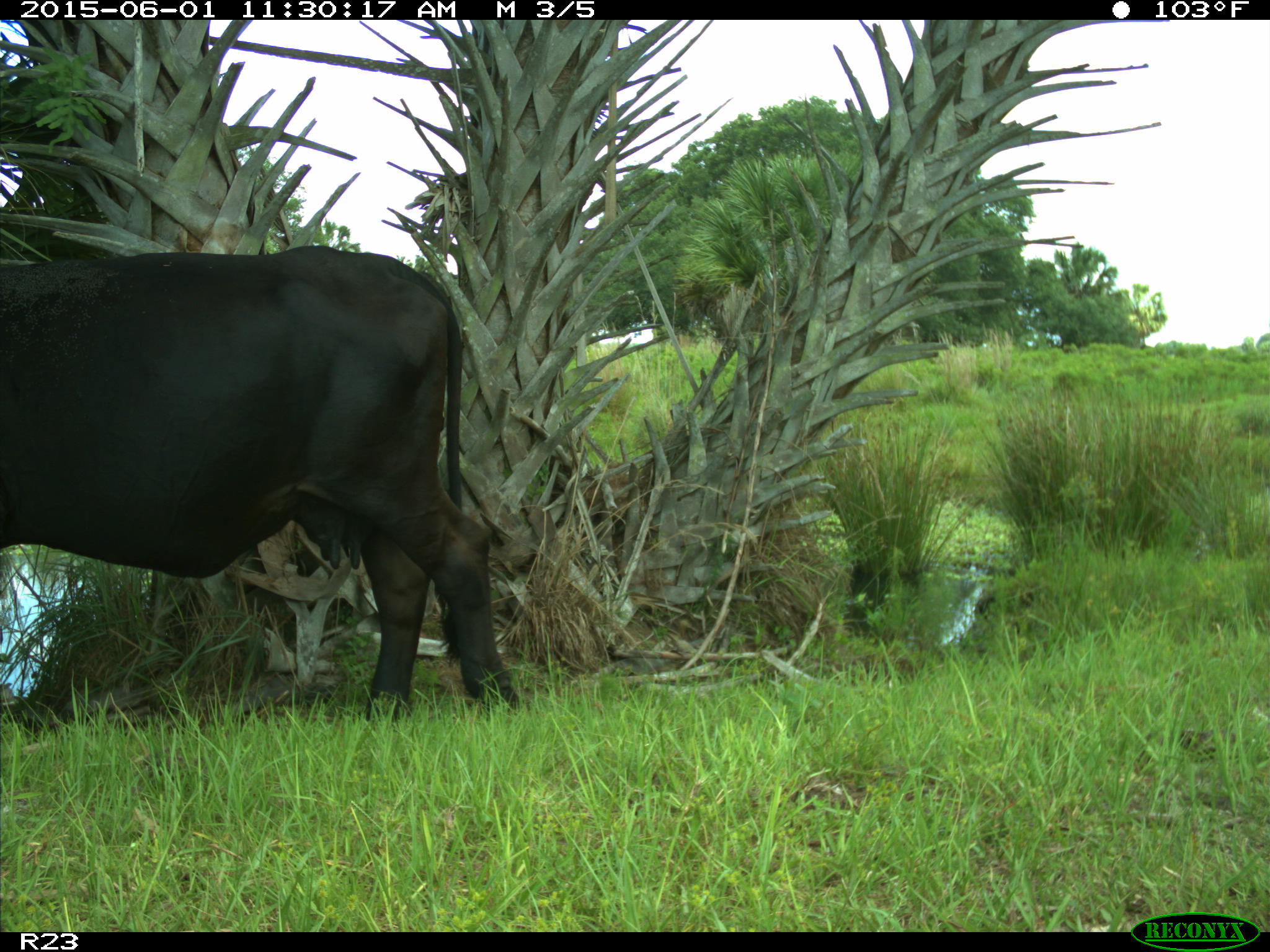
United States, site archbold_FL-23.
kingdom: Animalia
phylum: Chordata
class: Mammalia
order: Artiodactyla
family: Bovidae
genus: Bos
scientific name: Bos taurus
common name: domestic cow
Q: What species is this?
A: Bos taurus (domestic cow).